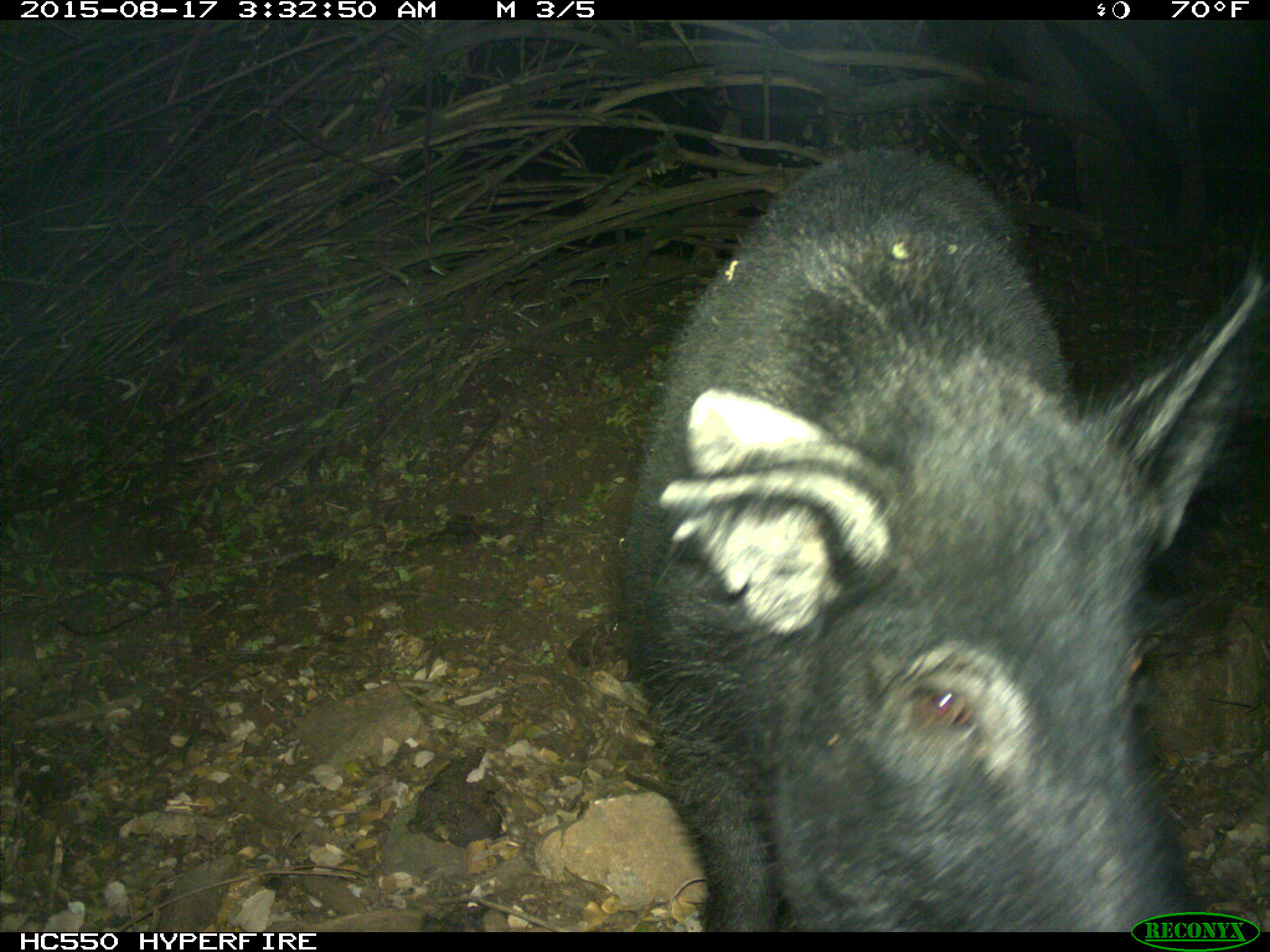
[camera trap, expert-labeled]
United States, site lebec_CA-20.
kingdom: Animalia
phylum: Chordata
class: Mammalia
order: Artiodactyla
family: Suidae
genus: Sus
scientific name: Sus scrofa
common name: wild boar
Sus scrofa (wild boar).